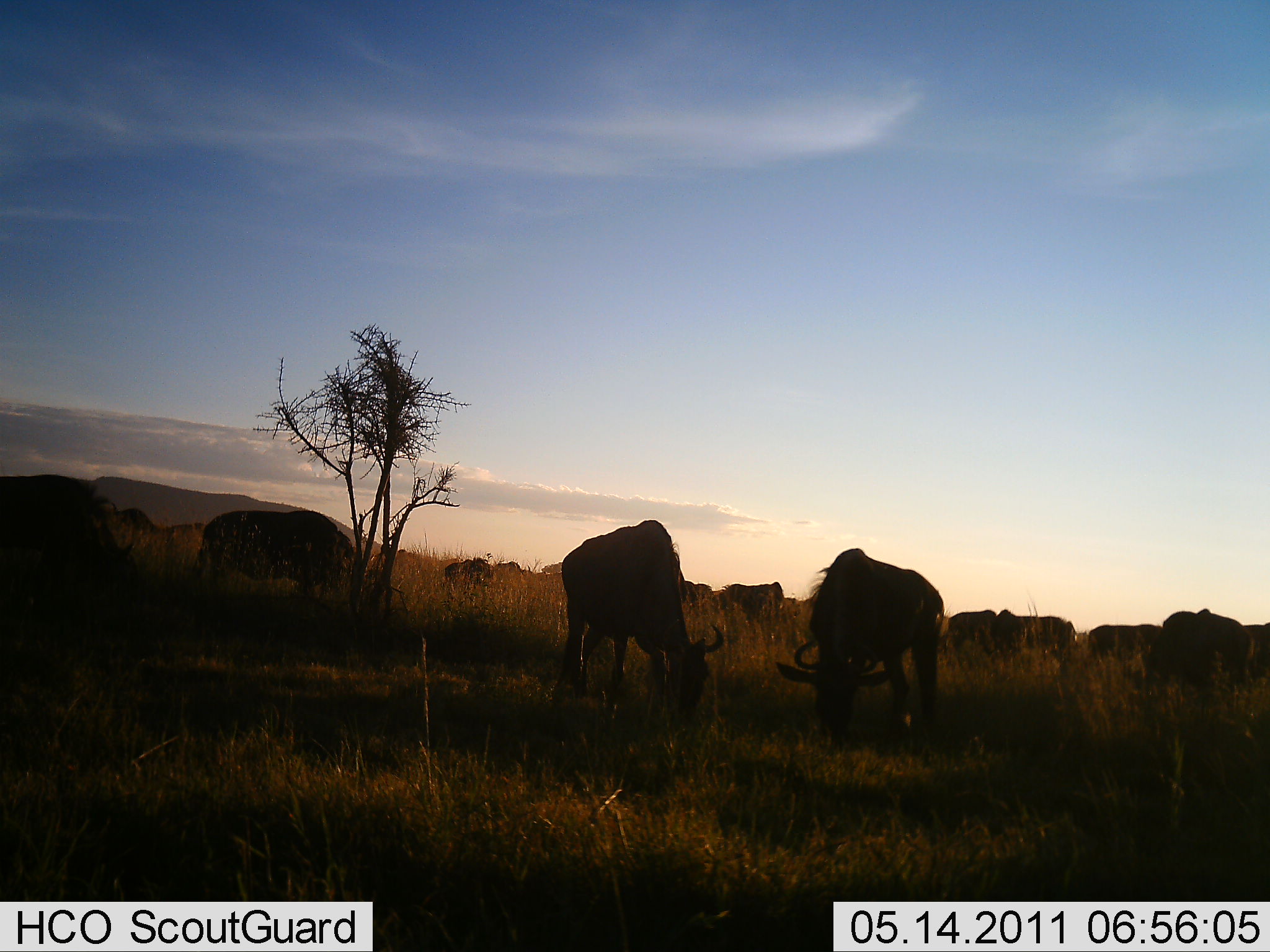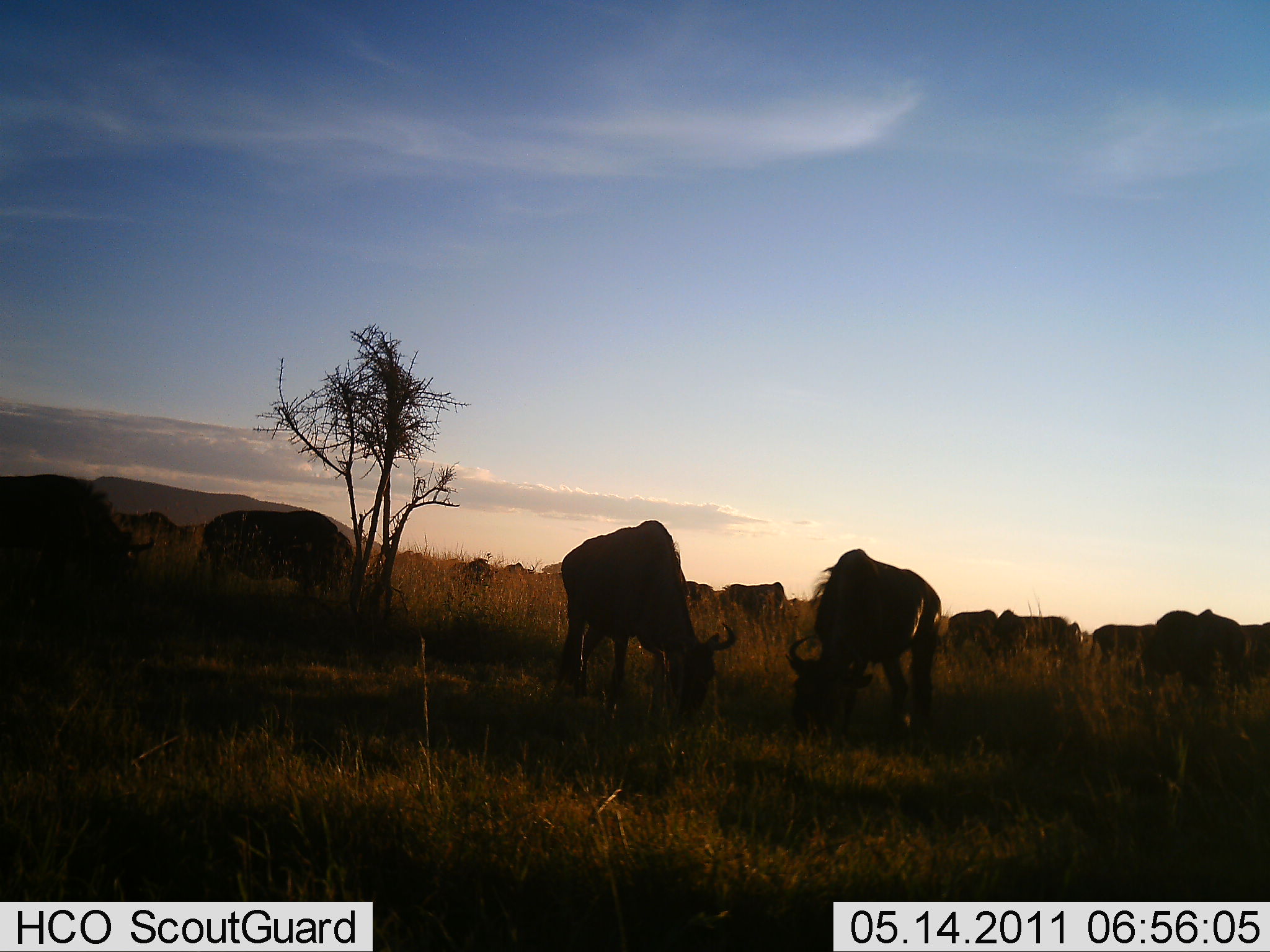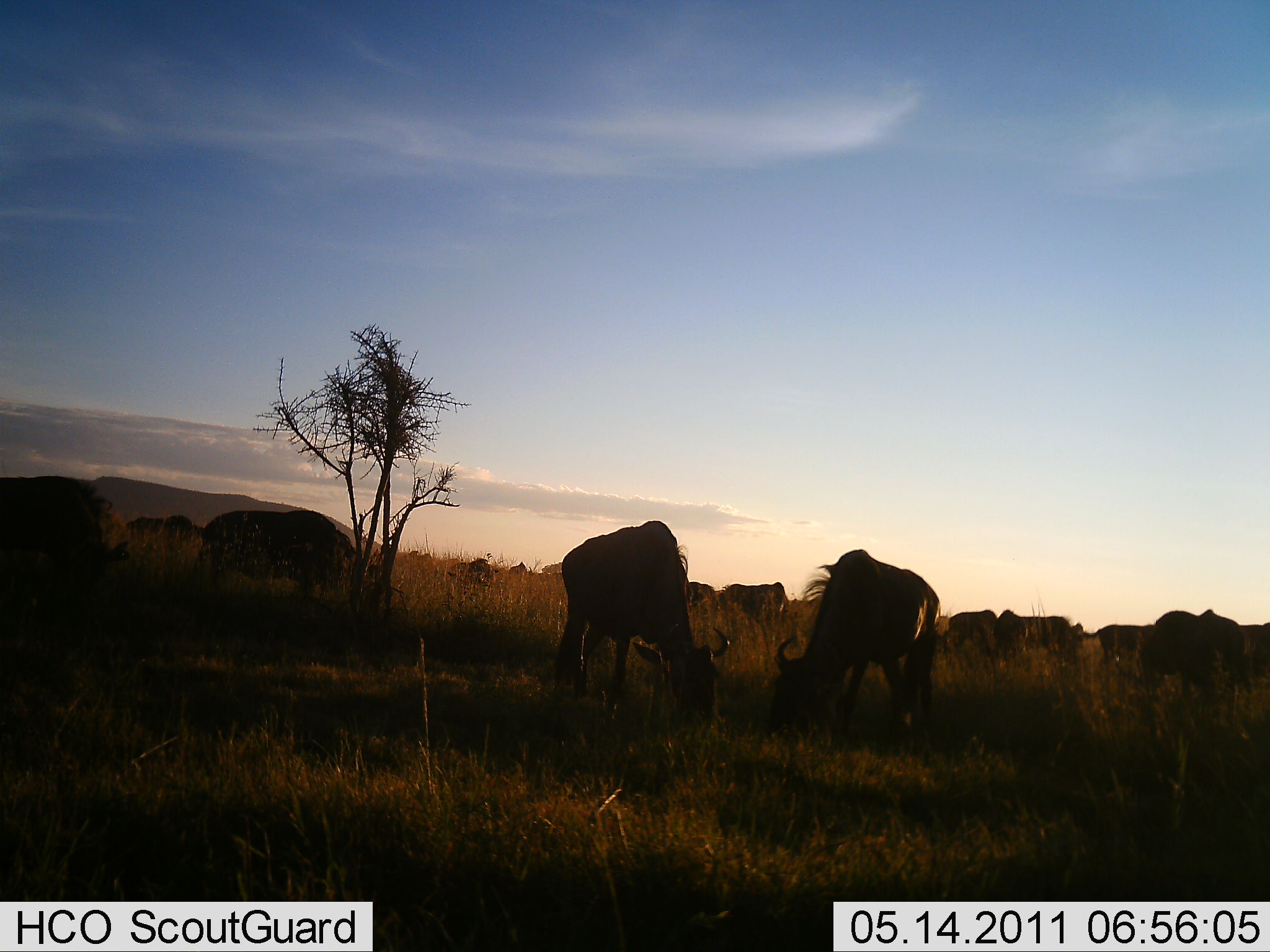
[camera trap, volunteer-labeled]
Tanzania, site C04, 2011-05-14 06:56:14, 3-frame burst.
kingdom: Animalia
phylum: Chordata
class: Mammalia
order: Artiodactyla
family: Bovidae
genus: Connochaetes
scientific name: Connochaetes taurinus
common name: blue wildebeest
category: wildebeest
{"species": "wildebeest (blue wildebeest) (Connochaetes taurinus)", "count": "11-50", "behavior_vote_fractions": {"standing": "46%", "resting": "0%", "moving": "15%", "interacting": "8%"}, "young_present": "0%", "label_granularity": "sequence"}